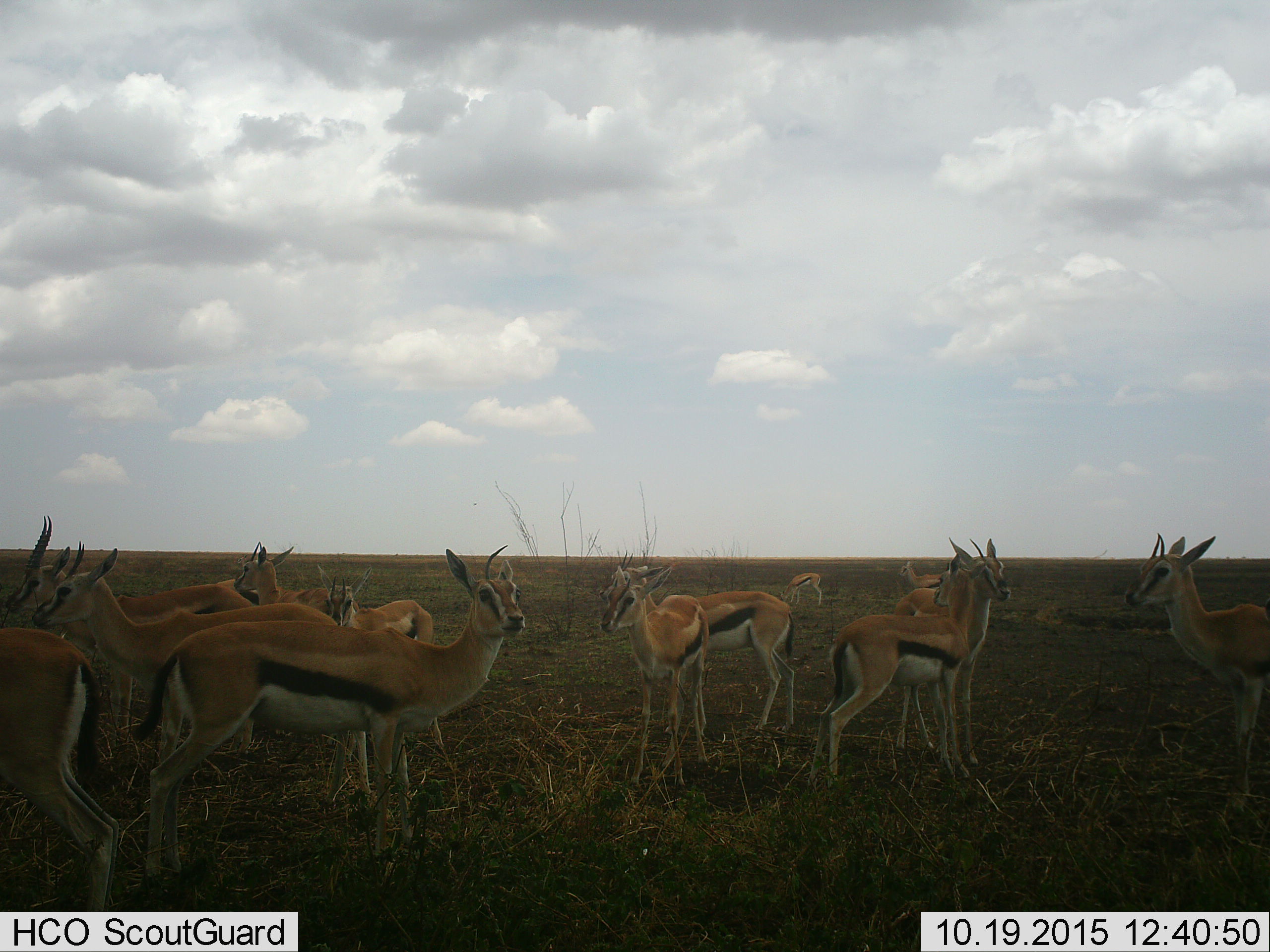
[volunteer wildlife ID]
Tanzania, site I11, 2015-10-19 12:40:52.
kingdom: Animalia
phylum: Chordata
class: Mammalia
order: Artiodactyla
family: Bovidae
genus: Eudorcas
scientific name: Eudorcas thomsonii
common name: thomson's gazelle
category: gazellethomsons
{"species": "gazellethomsons (thomson's gazelle) (Eudorcas thomsonii)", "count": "11-50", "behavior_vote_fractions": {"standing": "100%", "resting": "0%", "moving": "20%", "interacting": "10%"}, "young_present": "20%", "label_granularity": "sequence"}